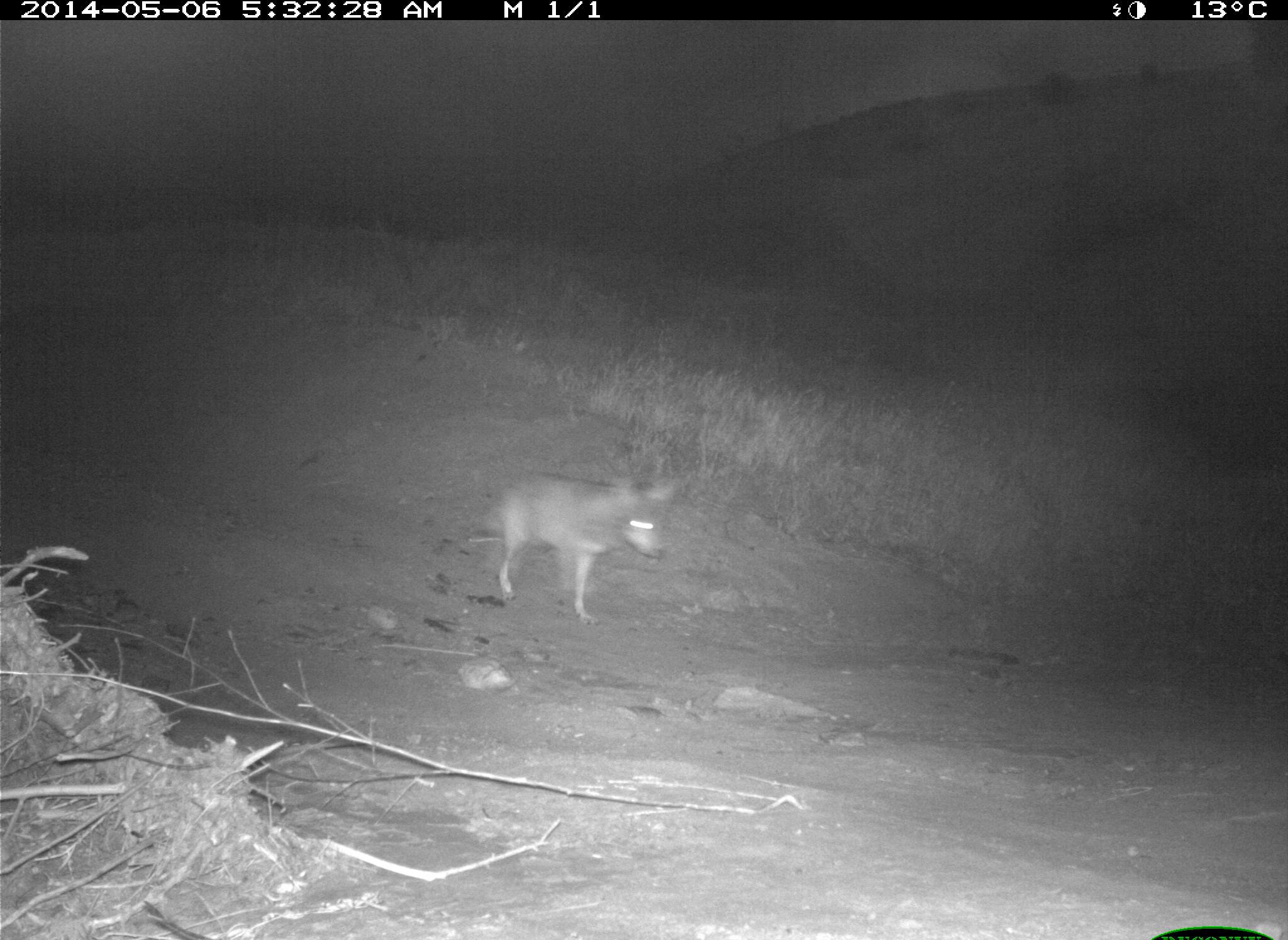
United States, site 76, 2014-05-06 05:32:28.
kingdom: Animalia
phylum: Chordata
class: Mammalia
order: Carnivora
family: Canidae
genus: Canis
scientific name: Canis latrans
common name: coyote